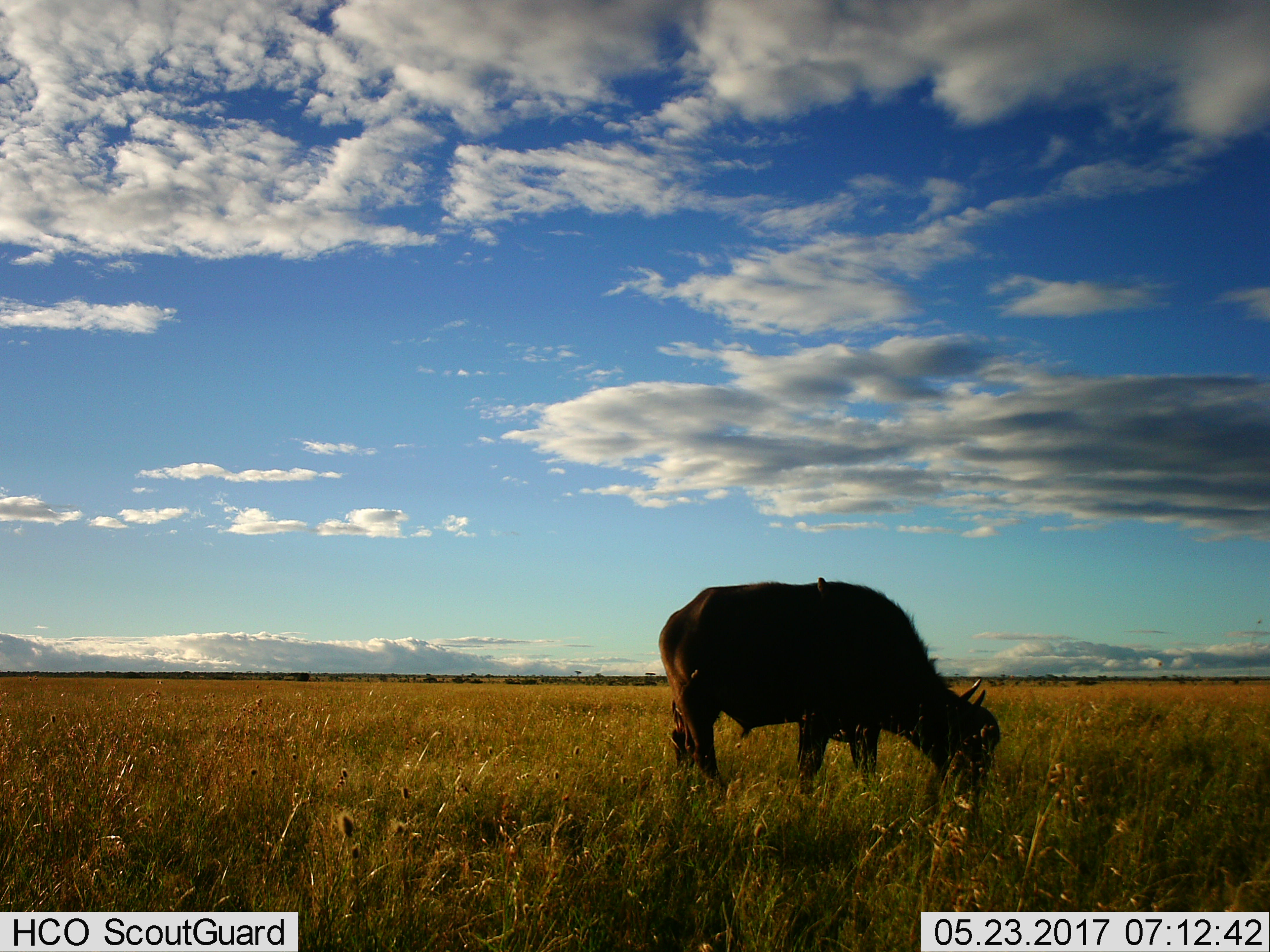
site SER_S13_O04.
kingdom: Animalia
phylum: Chordata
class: Mammalia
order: Artiodactyla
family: Bovidae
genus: Syncerus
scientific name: Syncerus caffer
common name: african buffalo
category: buffalo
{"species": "buffalo (african buffalo) (Syncerus caffer)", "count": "1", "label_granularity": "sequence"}